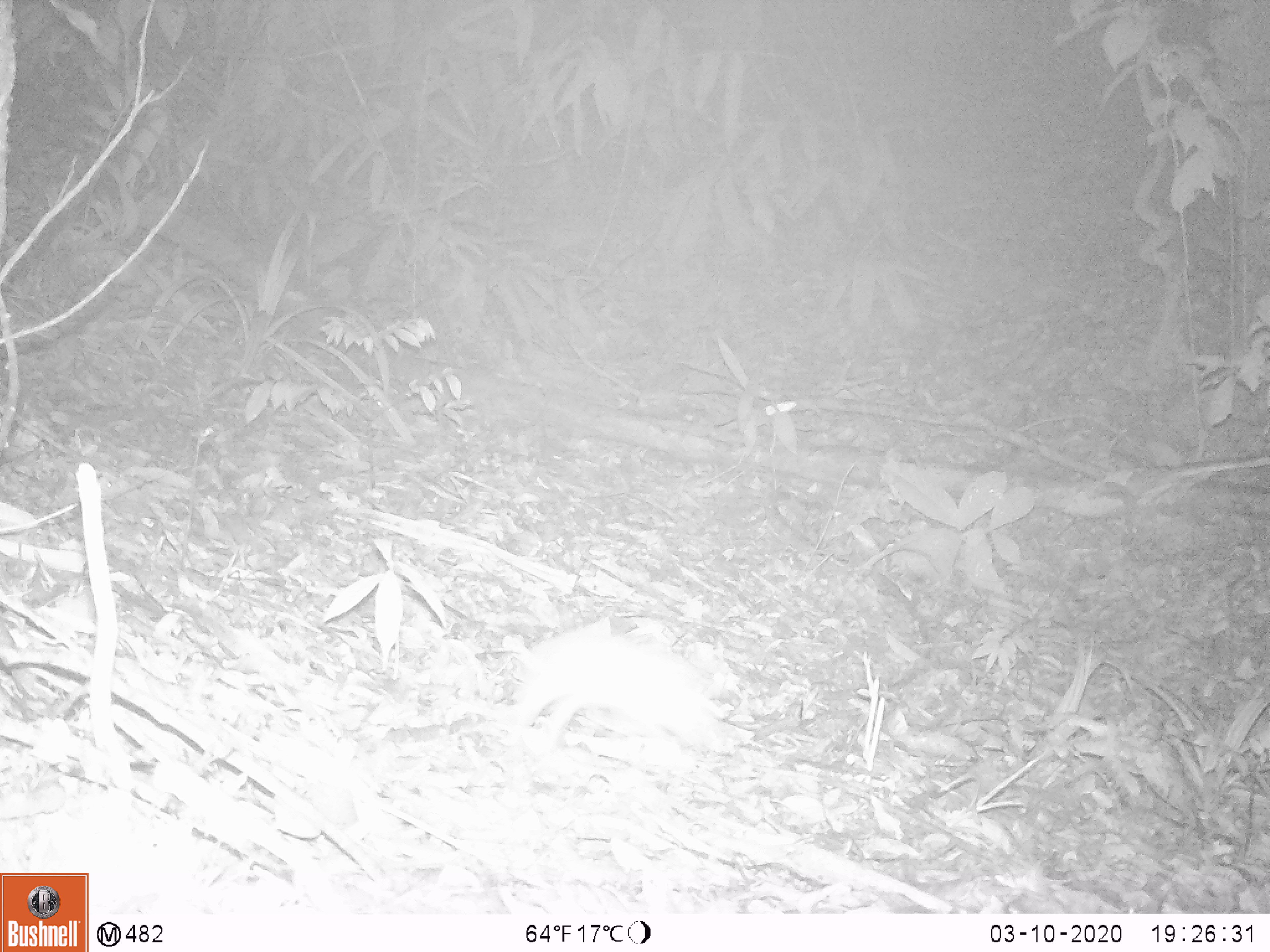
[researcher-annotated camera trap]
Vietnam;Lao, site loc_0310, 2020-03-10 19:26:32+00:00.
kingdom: Animalia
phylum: Chordata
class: Mammalia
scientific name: Mammalia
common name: mammal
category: unidentified small mammal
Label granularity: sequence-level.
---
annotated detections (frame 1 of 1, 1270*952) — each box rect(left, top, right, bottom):
unidentified small mammal: rect(506, 628, 722, 759)